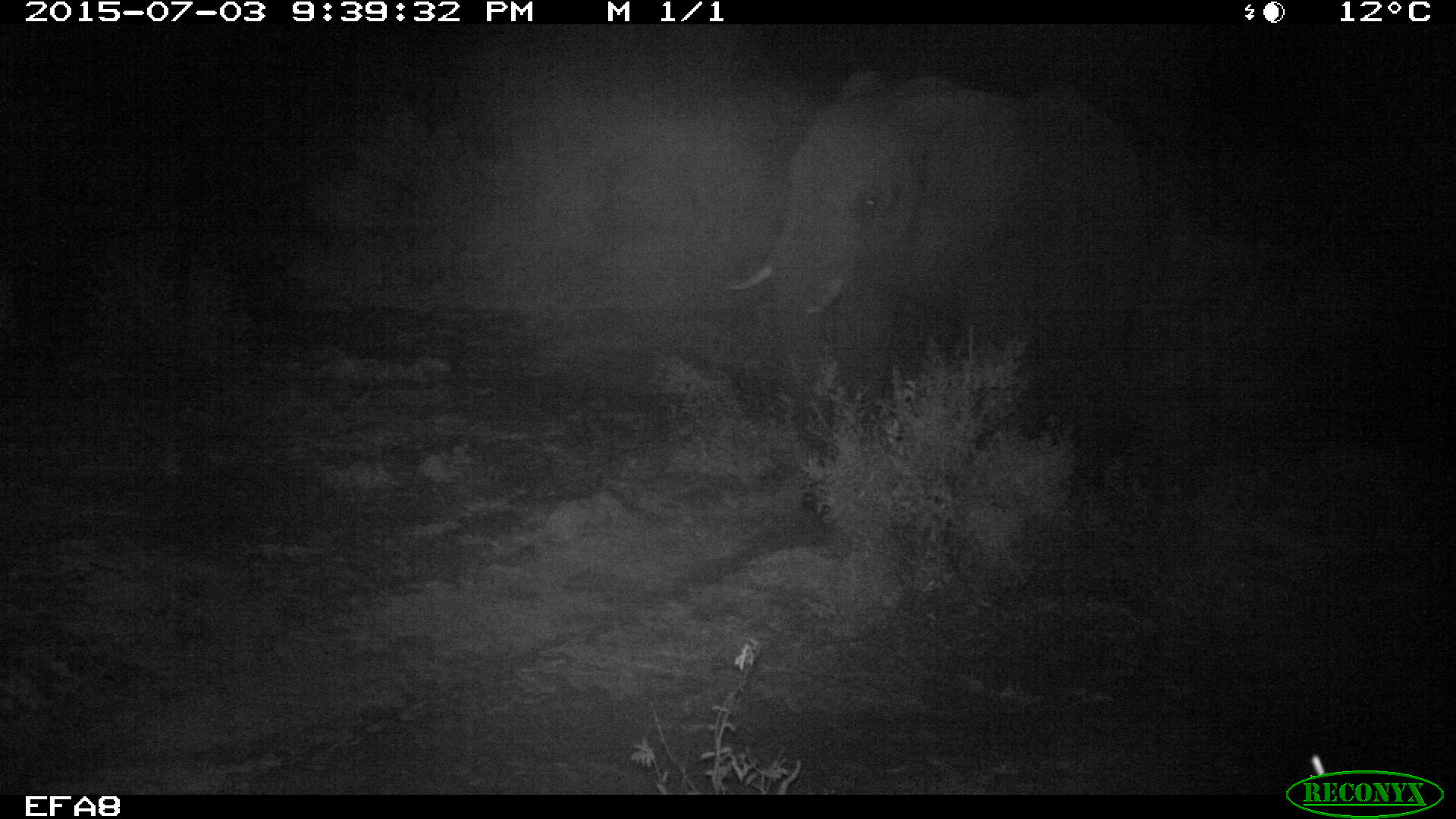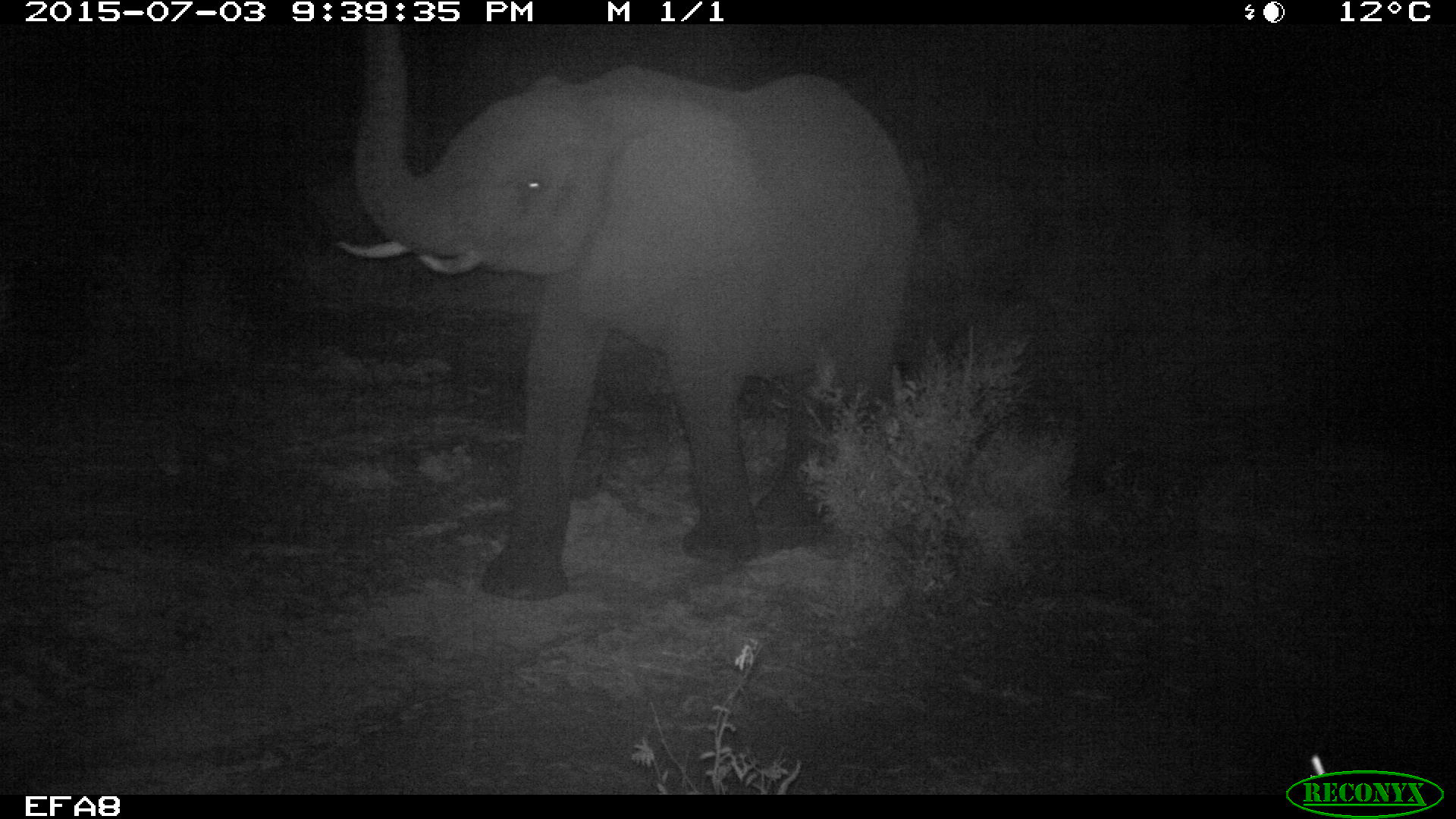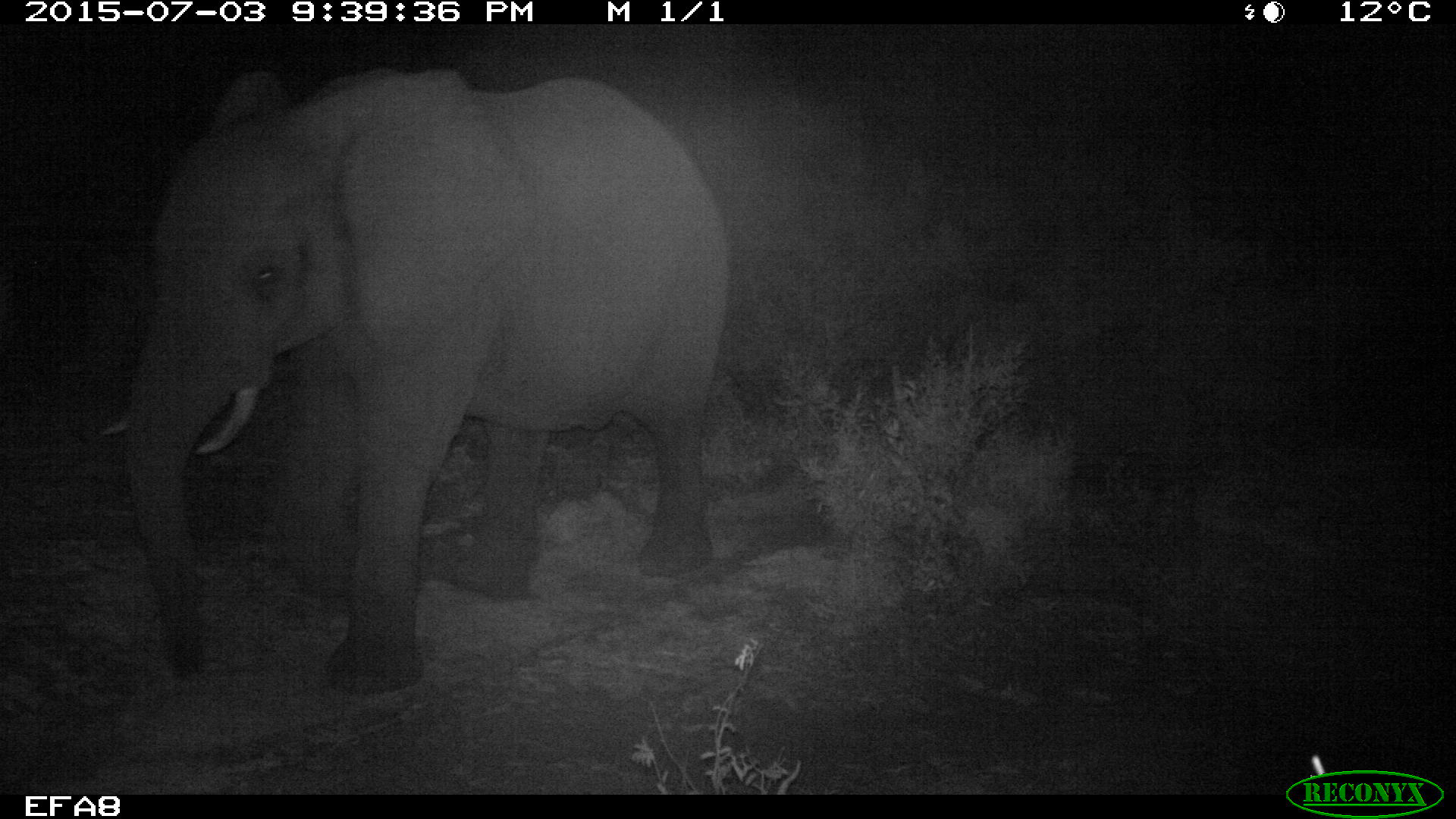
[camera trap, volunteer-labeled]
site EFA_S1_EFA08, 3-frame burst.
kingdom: Animalia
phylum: Chordata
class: Mammalia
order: Proboscidea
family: Elephantidae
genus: Loxodonta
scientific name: Loxodonta africana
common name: african bush elephant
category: elephant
Elephant (african bush elephant) (Loxodonta africana), count 1. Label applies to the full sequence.